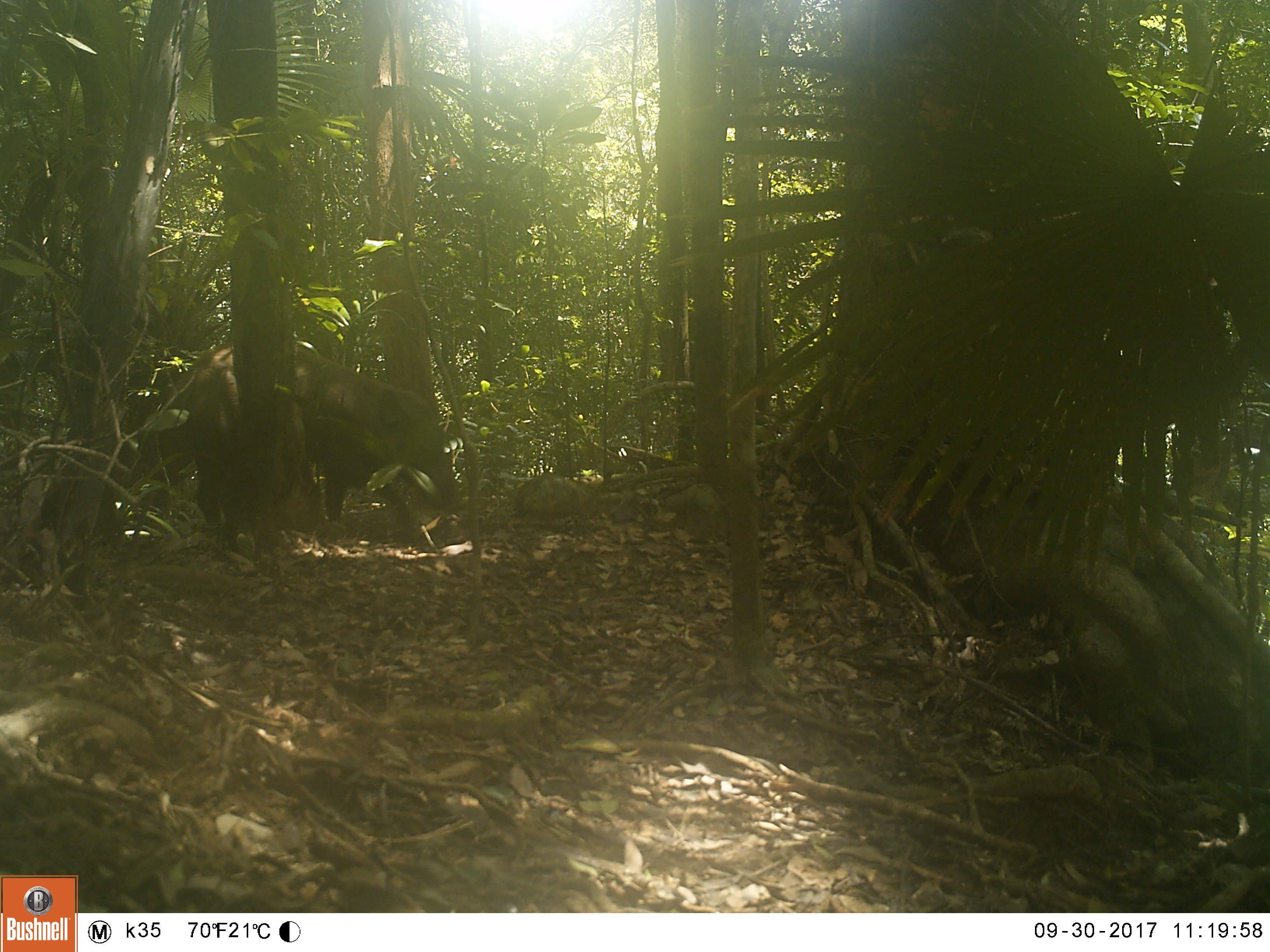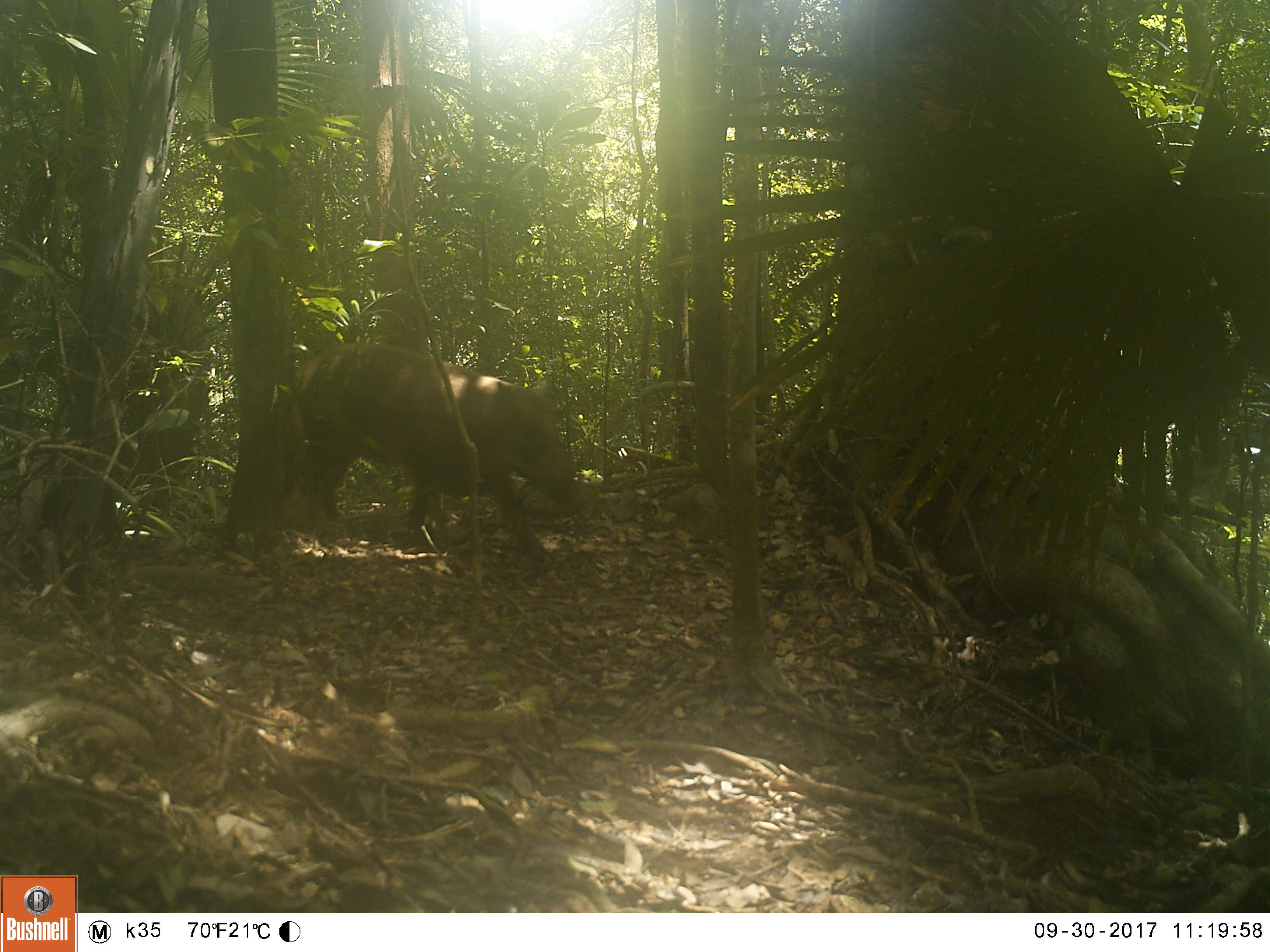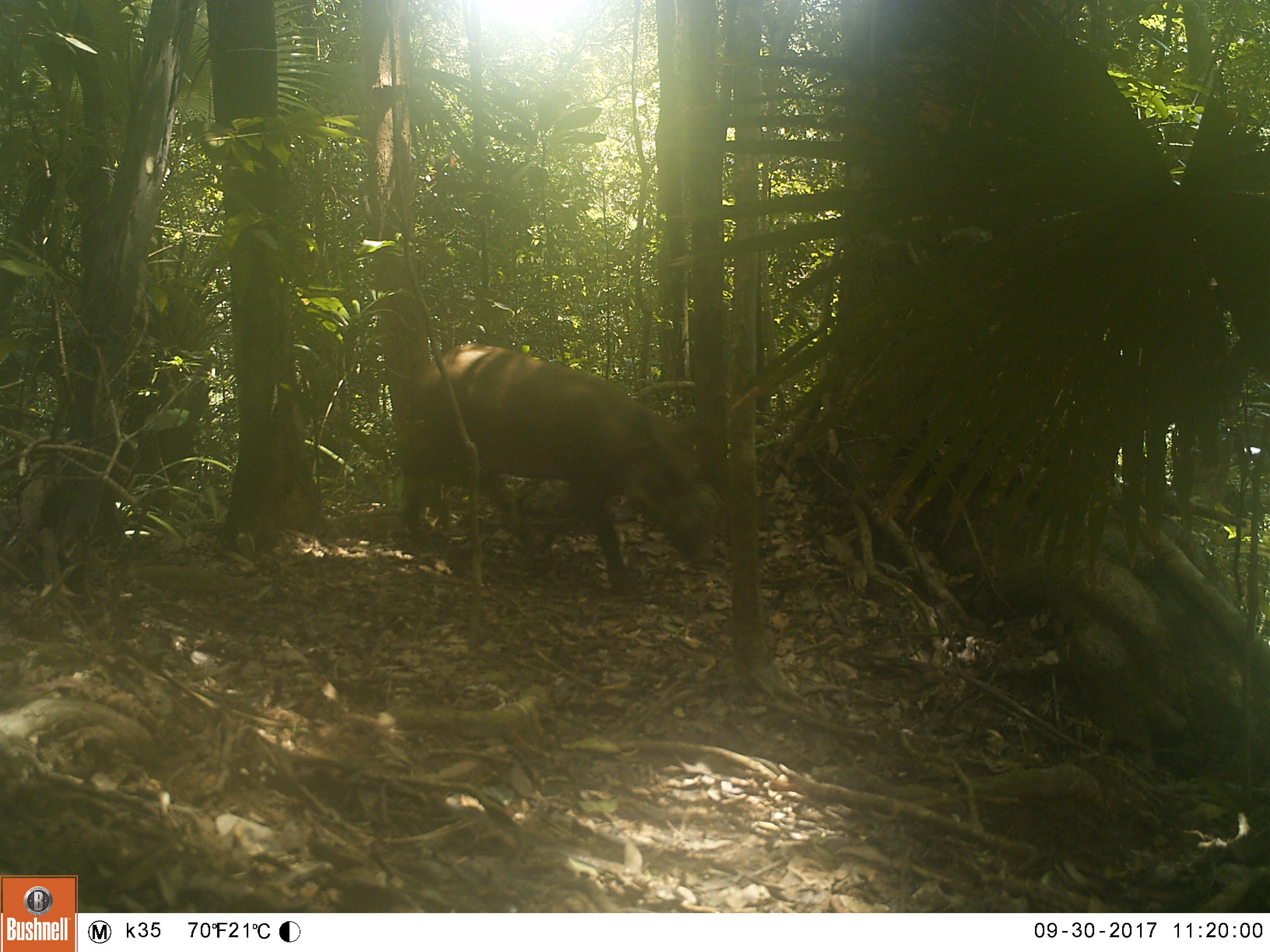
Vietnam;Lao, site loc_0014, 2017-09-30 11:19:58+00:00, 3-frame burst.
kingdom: Animalia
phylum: Chordata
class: Mammalia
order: Artiodactyla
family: Suidae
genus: Sus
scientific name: Sus scrofa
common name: eurasian wild pig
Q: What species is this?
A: Eurasian wild pig (Sus scrofa).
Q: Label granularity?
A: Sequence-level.